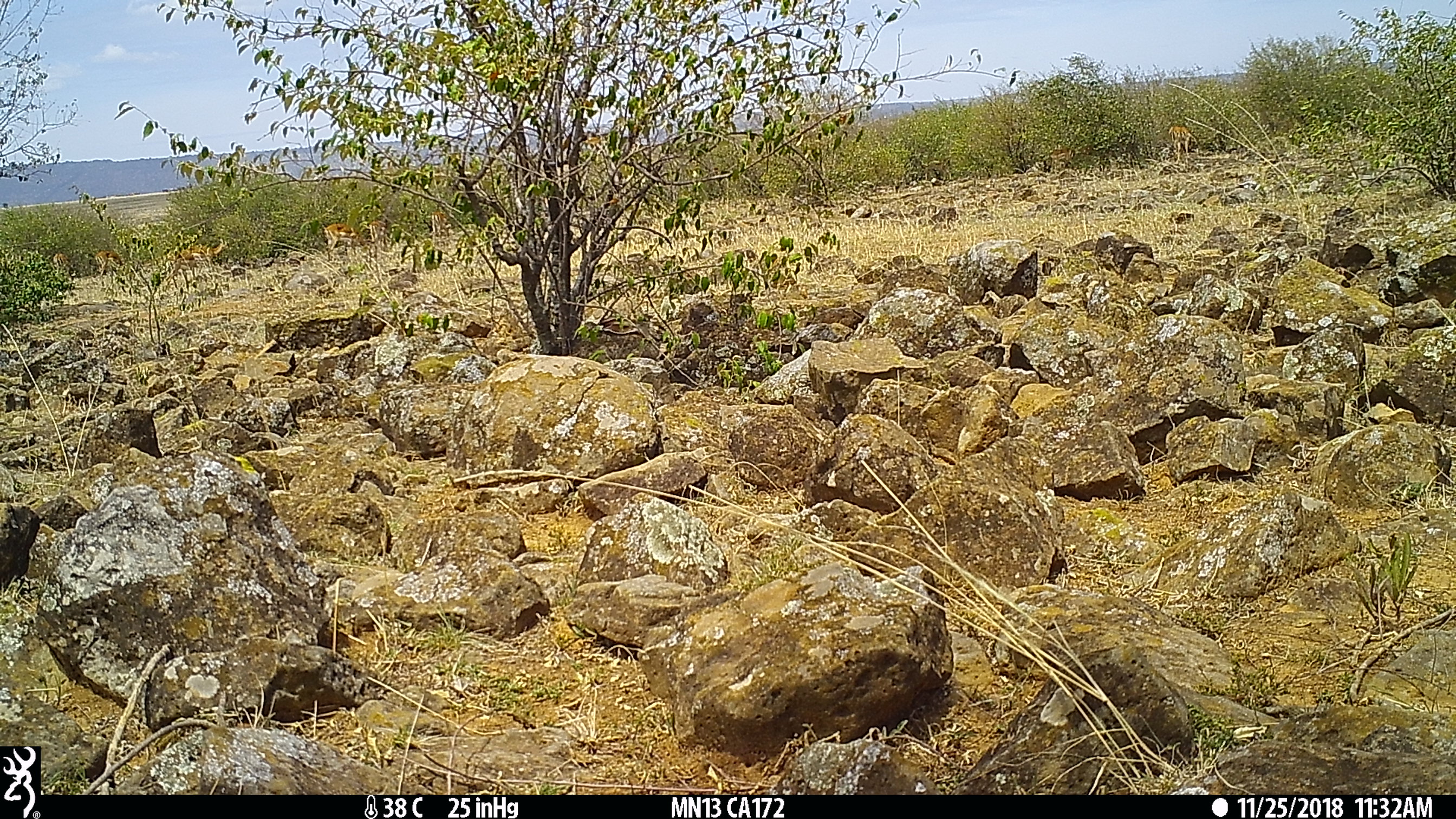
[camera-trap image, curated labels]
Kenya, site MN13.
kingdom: Animalia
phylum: Chordata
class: Mammalia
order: Artiodactyla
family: Bovidae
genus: Aepyceros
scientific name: Aepyceros melampus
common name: impala